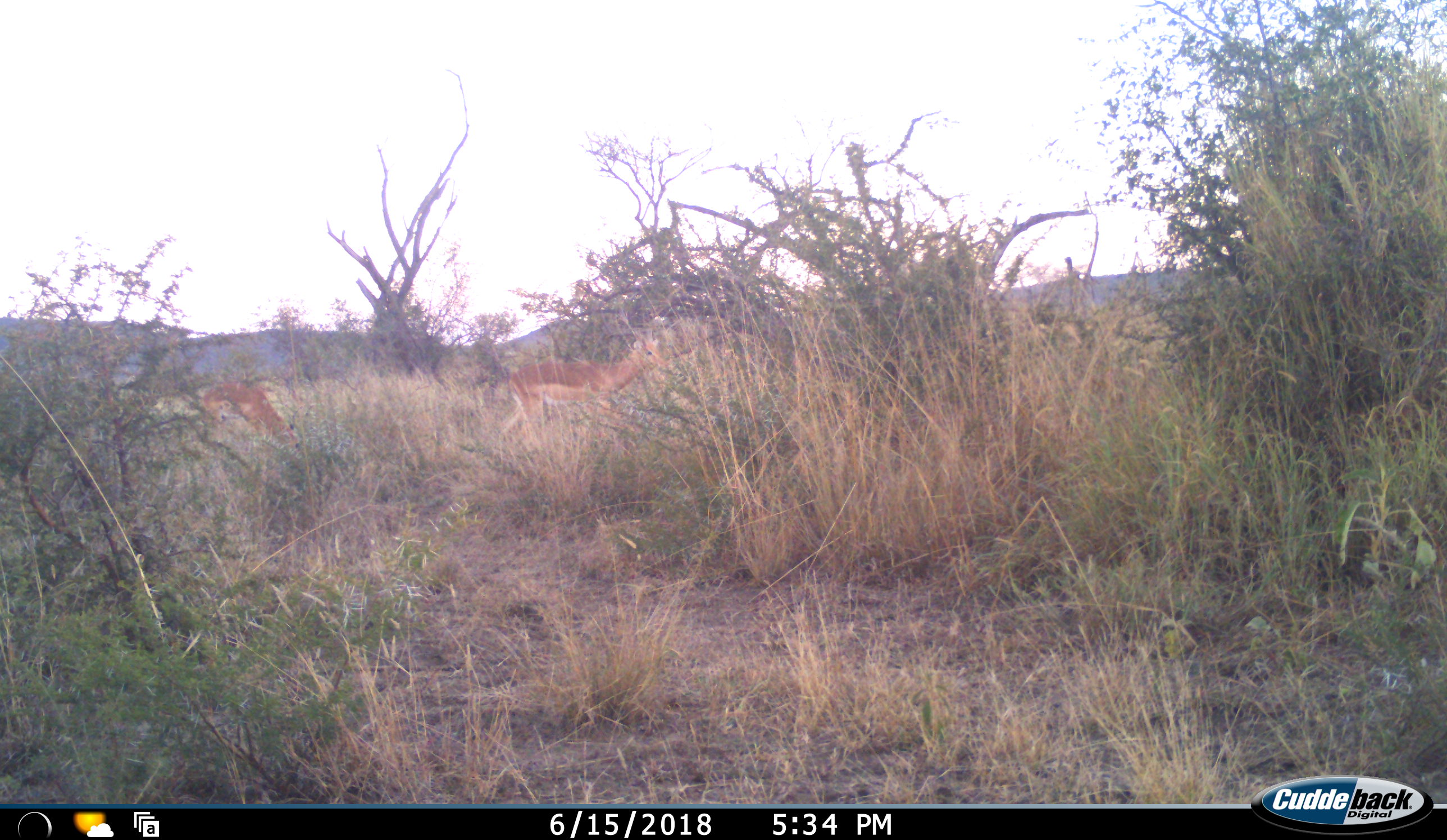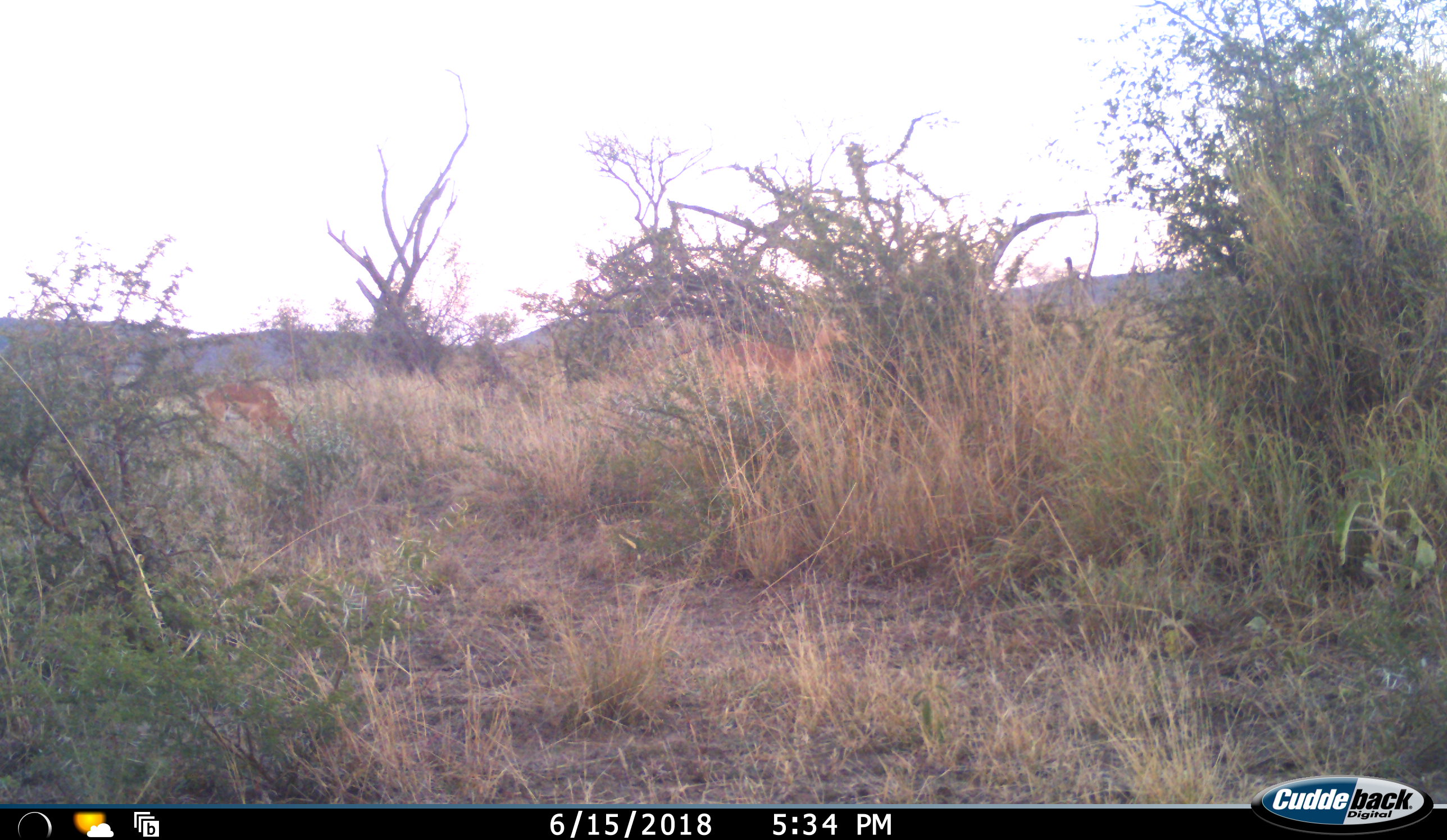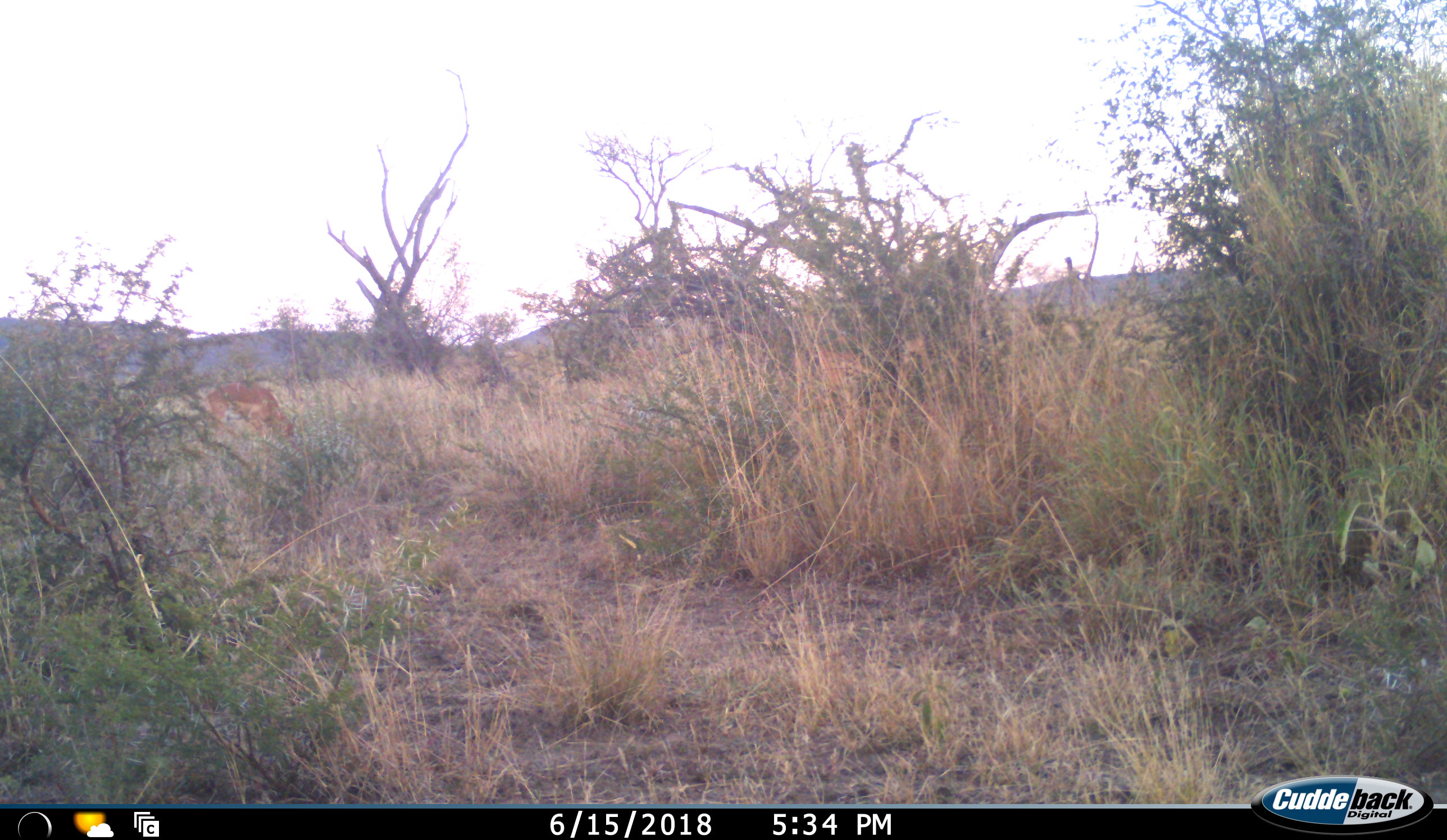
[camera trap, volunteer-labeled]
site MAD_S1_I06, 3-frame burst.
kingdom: Animalia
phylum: Chordata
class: Mammalia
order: Artiodactyla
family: Bovidae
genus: Aepyceros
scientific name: Aepyceros melampus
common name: impala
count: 2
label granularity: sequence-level